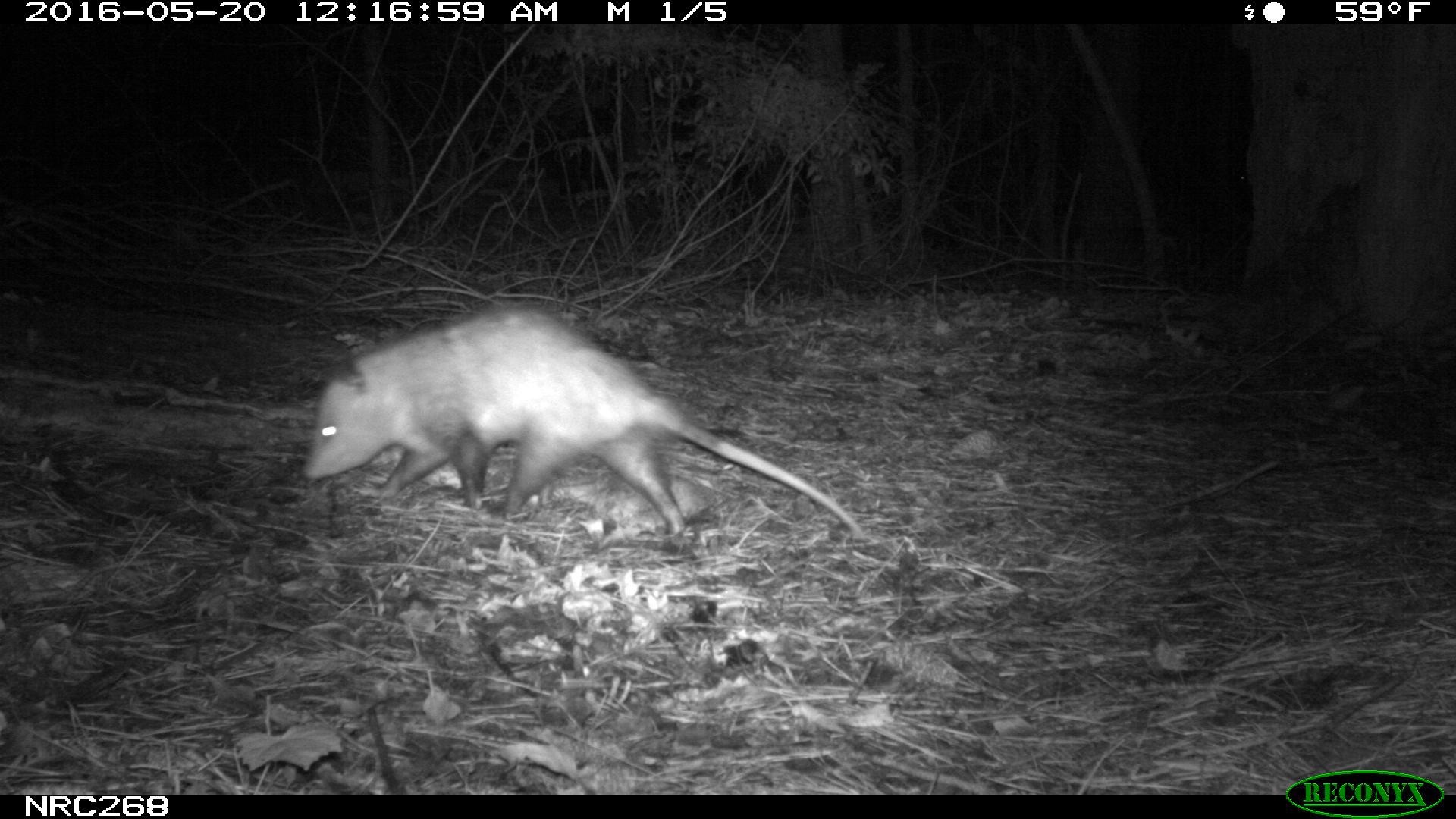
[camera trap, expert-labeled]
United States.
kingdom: Animalia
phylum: Chordata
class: Mammalia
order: Didelphimorphia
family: Didelphidae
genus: Didelphis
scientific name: Didelphis virginiana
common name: virginia opossum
Virginia Opossum (Didelphis virginiana).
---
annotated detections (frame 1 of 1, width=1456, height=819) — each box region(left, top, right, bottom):
Virginia Opossum: region(292, 291, 873, 557)